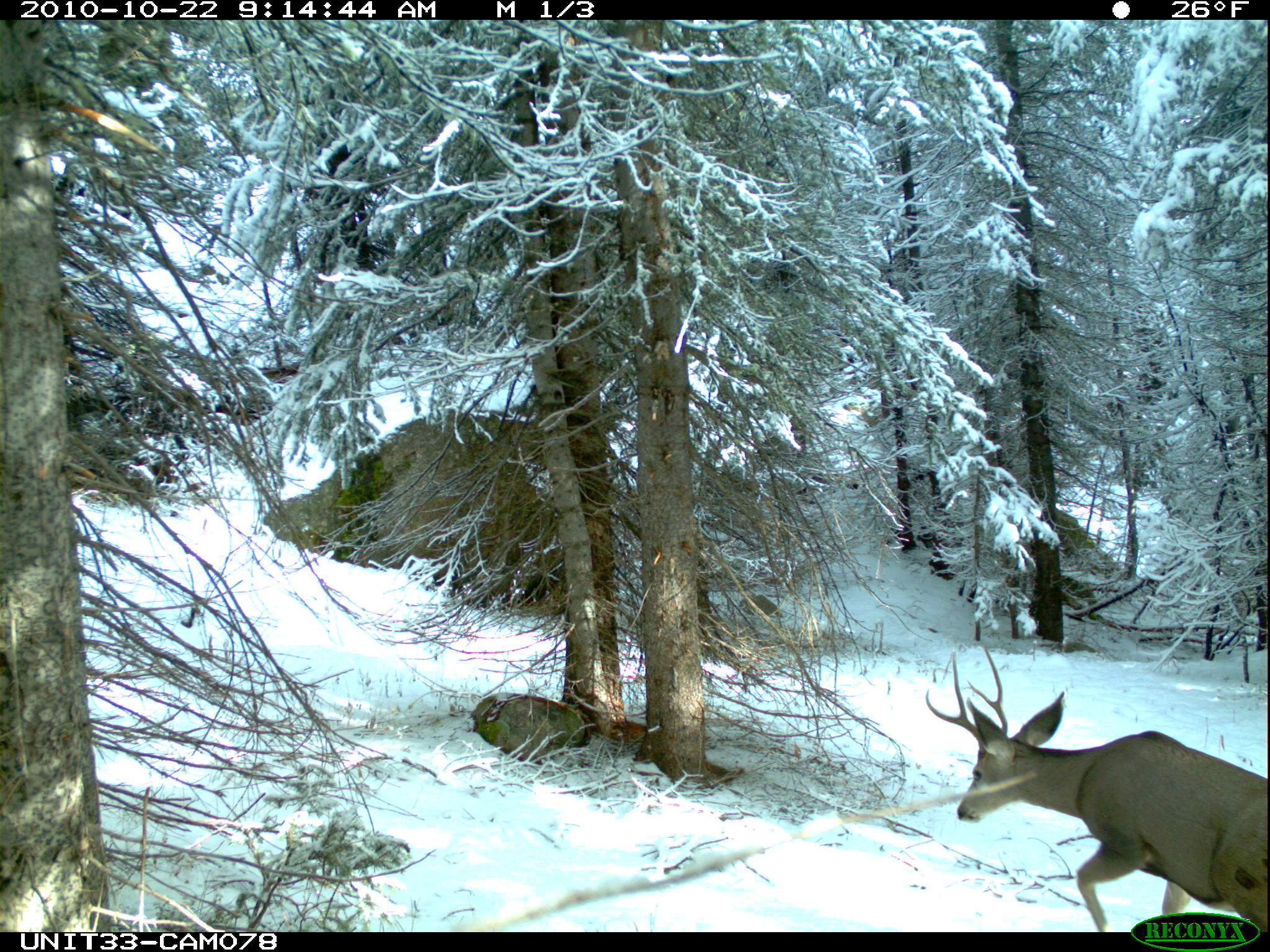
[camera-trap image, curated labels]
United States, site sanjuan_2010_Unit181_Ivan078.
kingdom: Animalia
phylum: Chordata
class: Mammalia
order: Artiodactyla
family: Cervidae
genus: Odocoileus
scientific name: Odocoileus hemionus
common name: mule deer